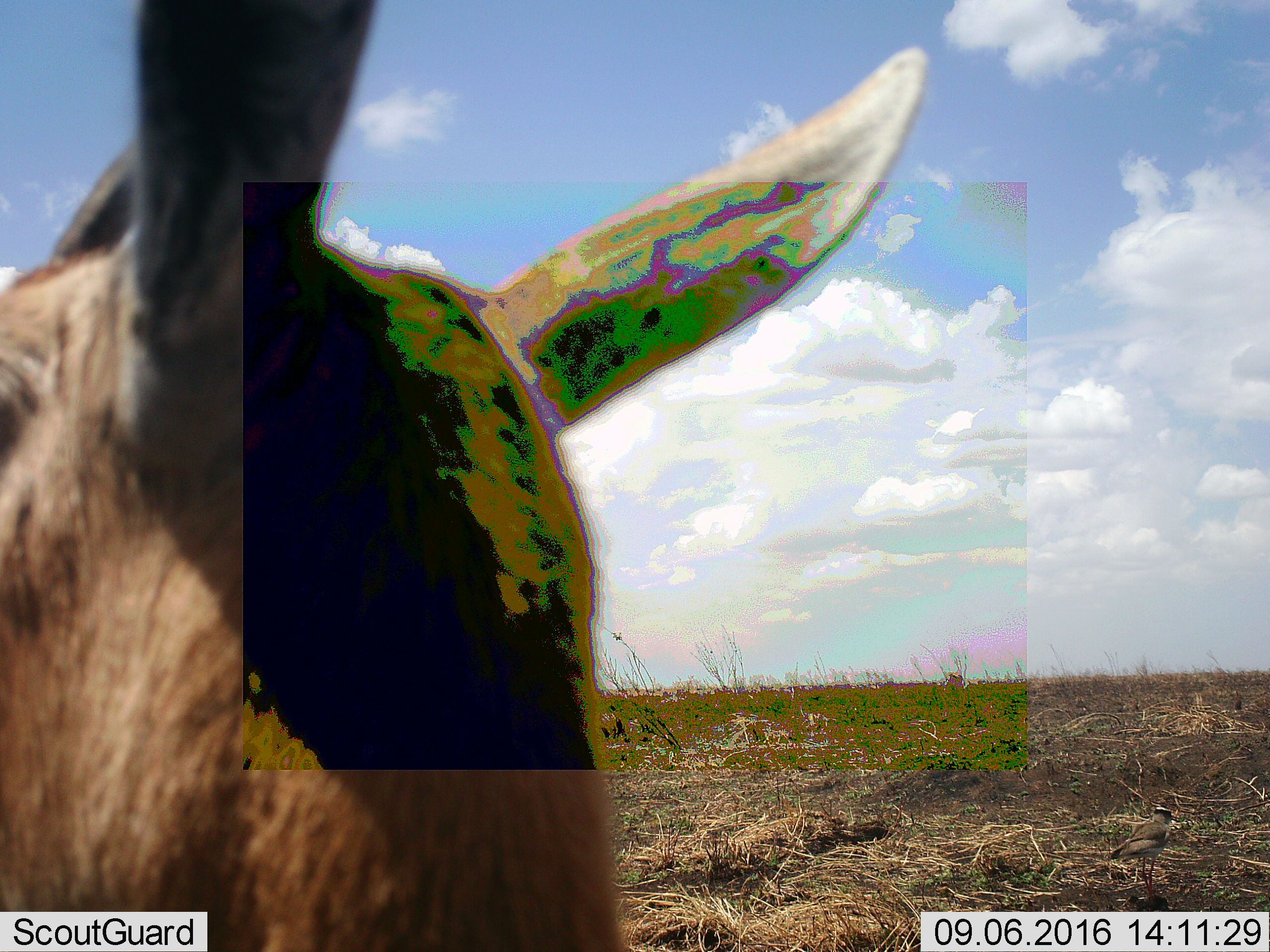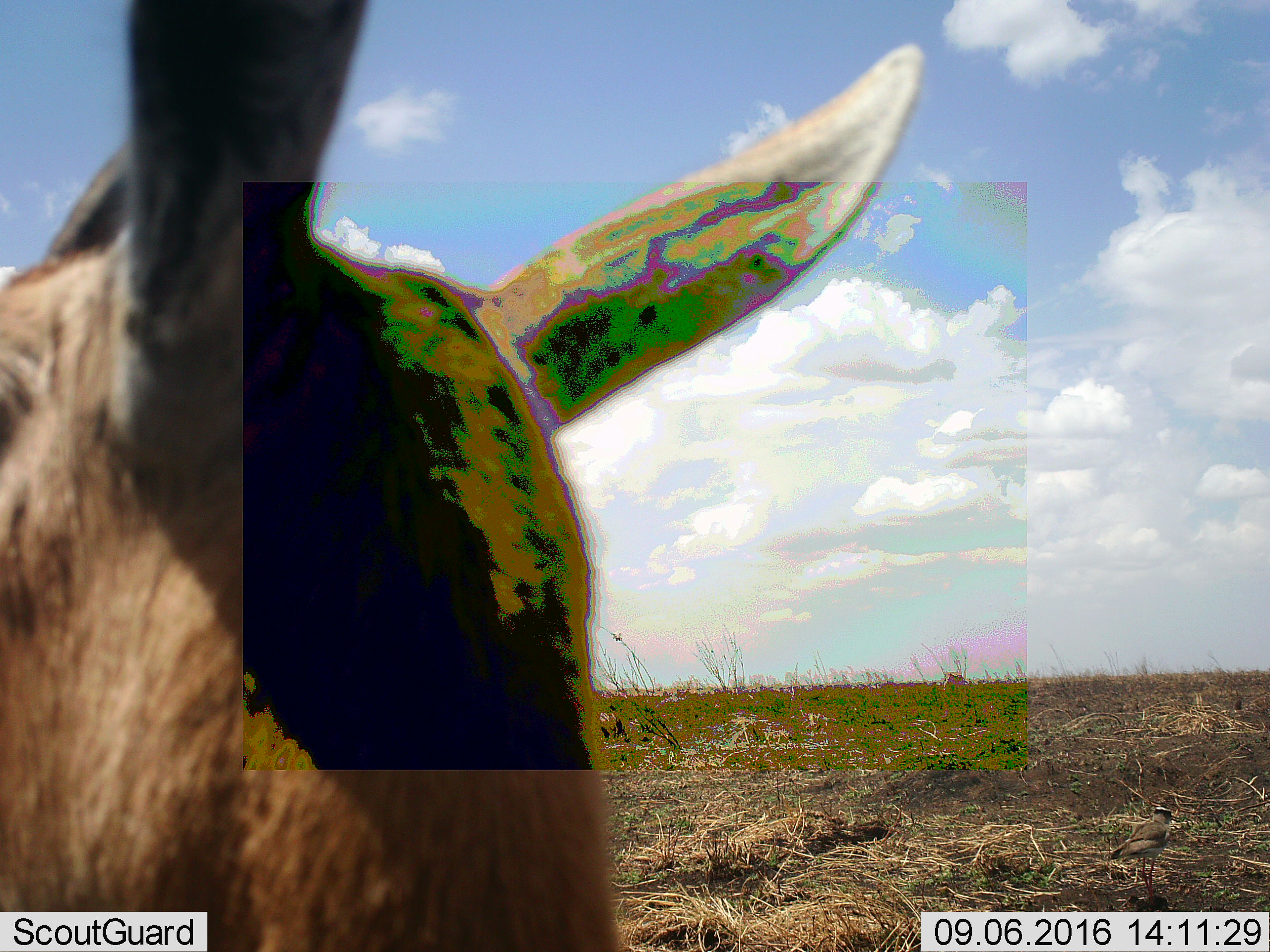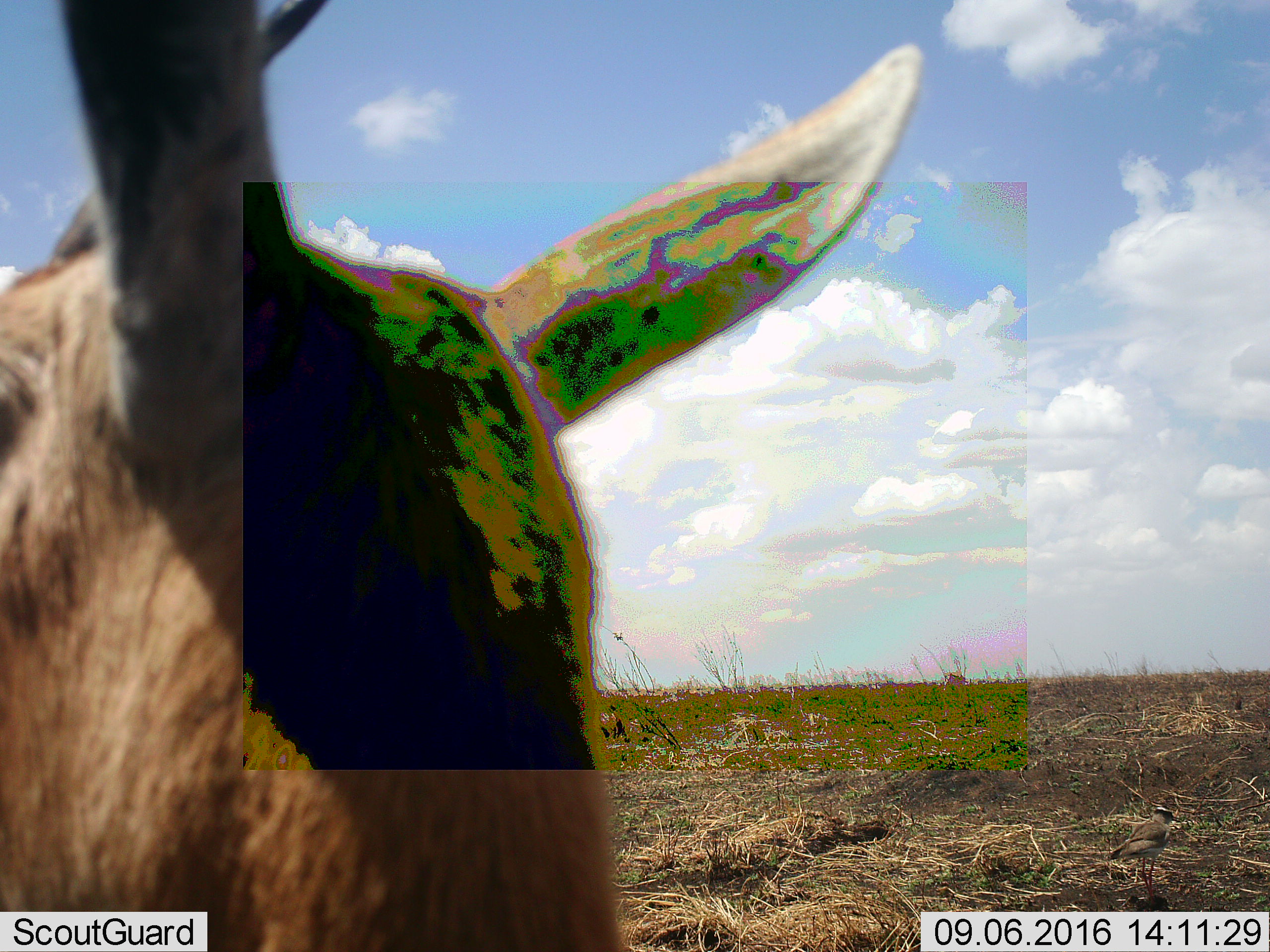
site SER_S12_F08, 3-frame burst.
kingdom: Animalia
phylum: Chordata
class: Mammalia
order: Artiodactyla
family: Bovidae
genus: Eudorcas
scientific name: Eudorcas thomsonii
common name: thomson's gazelle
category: gazellethomsons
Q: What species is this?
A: Gazellethomsons (thomson's gazelle) (Eudorcas thomsonii).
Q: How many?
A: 1.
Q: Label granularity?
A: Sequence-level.